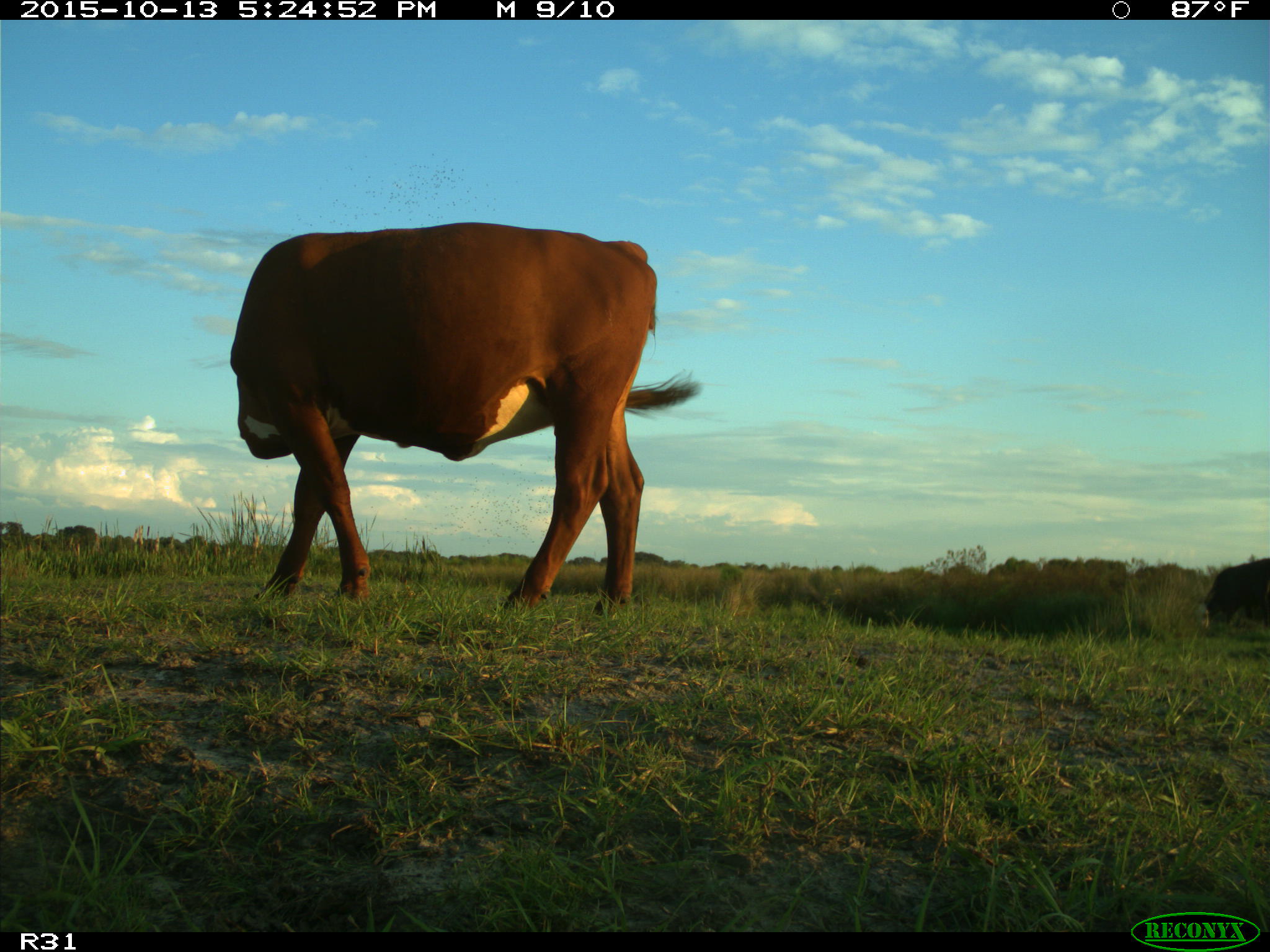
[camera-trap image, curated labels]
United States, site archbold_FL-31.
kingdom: Animalia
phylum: Chordata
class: Mammalia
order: Artiodactyla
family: Bovidae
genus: Bos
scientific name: Bos taurus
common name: domestic cow